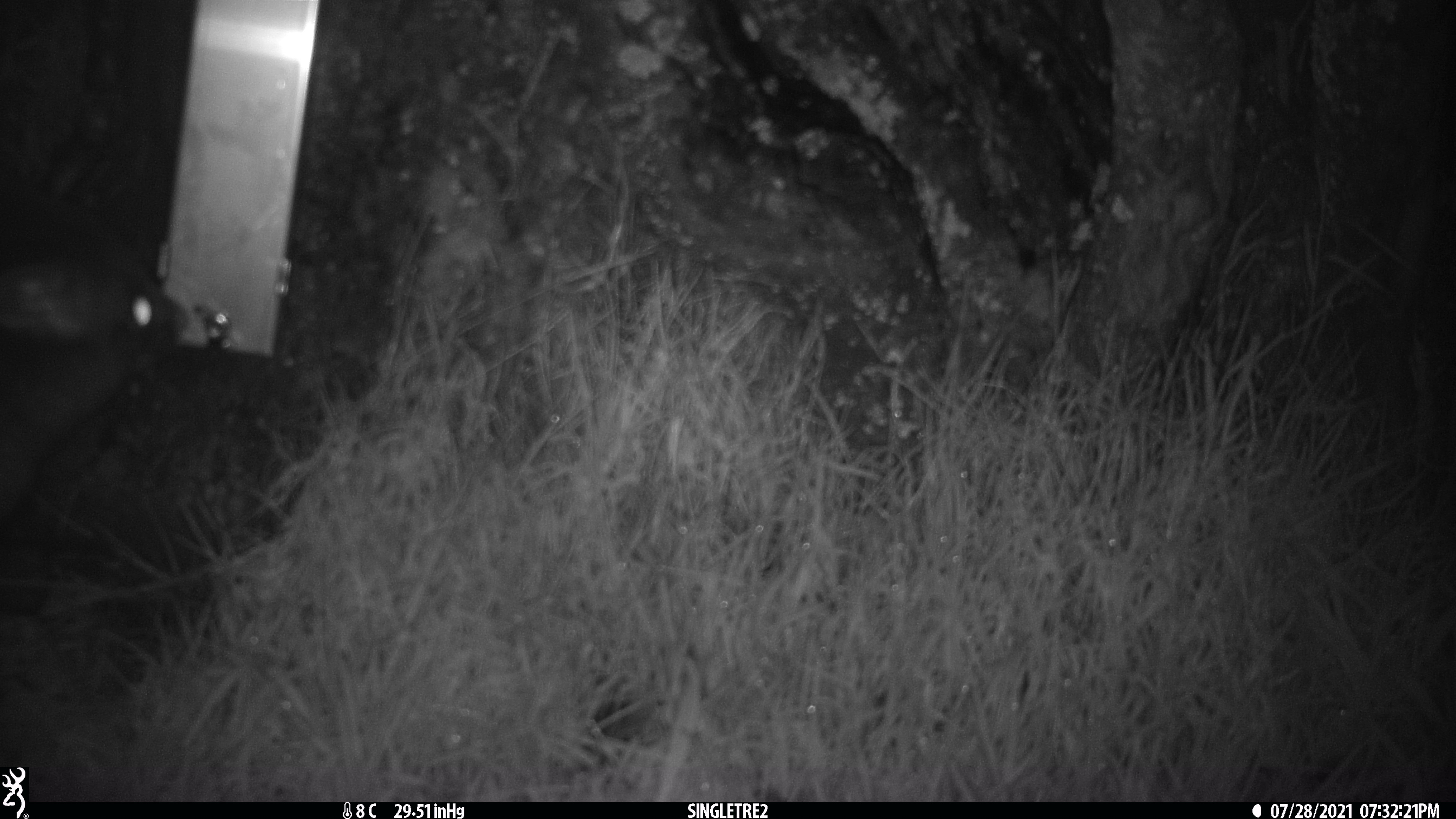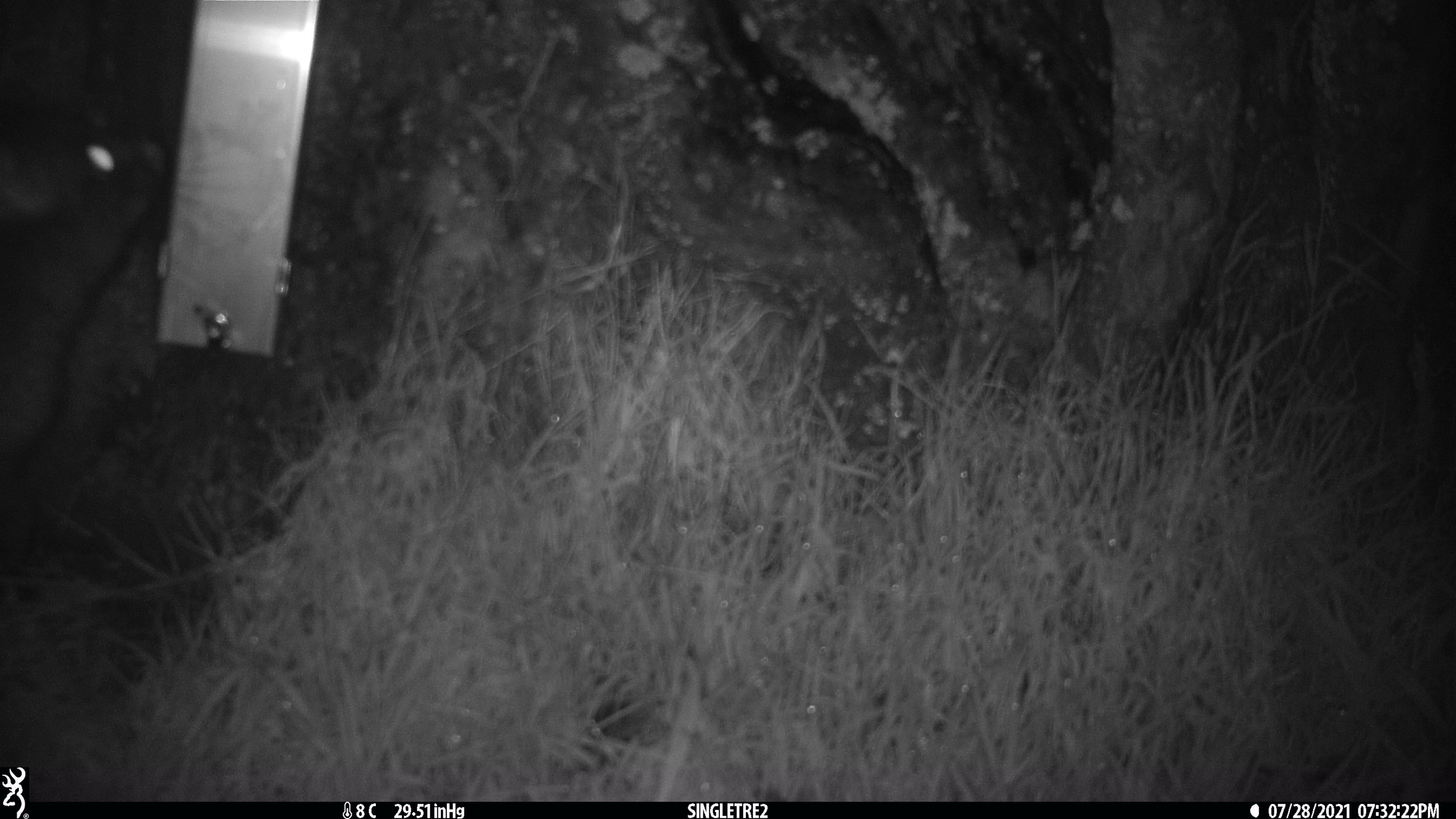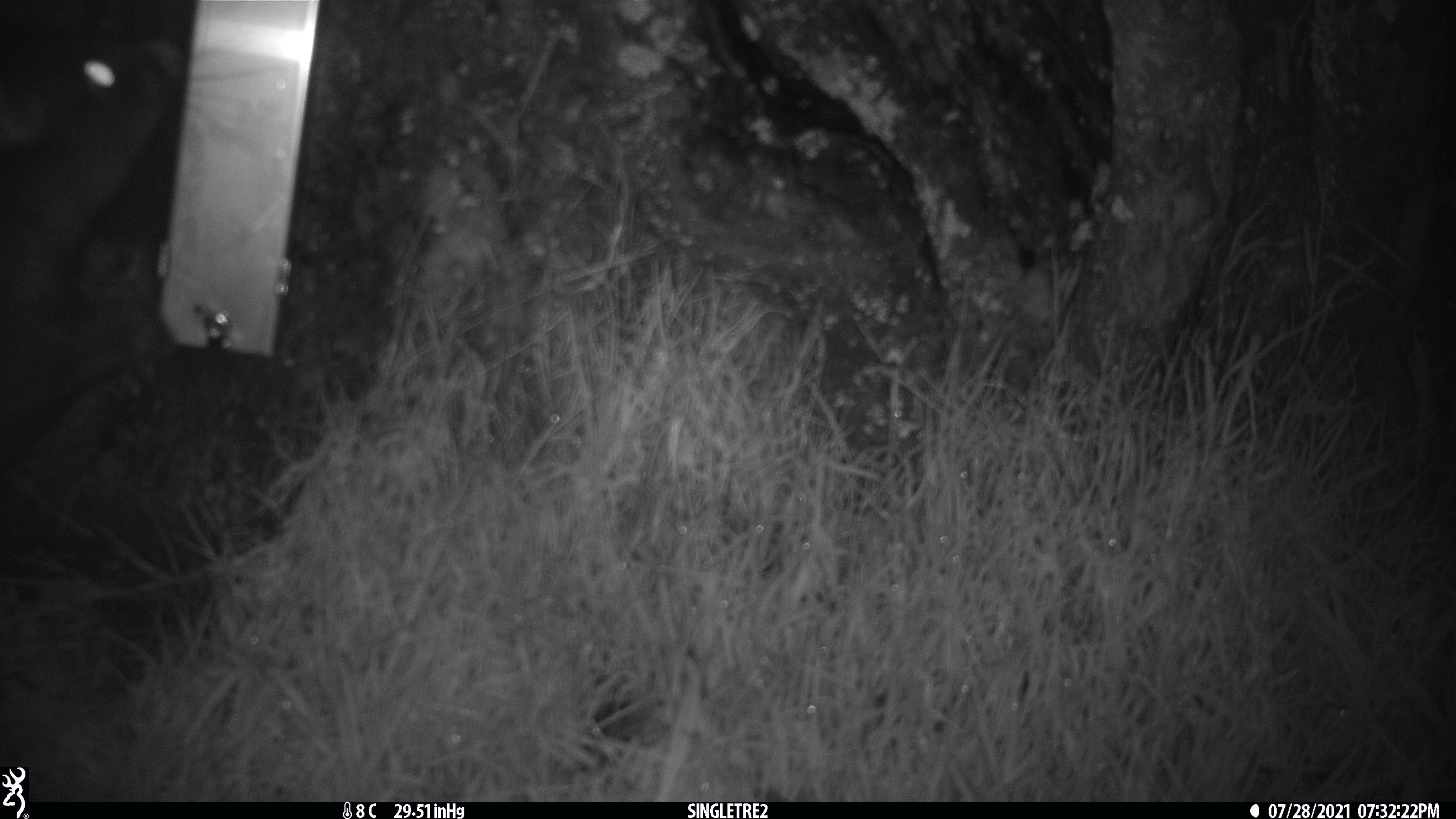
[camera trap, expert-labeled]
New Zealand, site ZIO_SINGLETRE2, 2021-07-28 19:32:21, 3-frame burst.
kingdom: Animalia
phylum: Chordata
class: Mammalia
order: Diprotodontia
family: Phalangeridae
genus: Trichosurus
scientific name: Trichosurus vulpecula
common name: common brushtail possum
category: possum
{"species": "possum (common brushtail possum) (Trichosurus vulpecula)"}